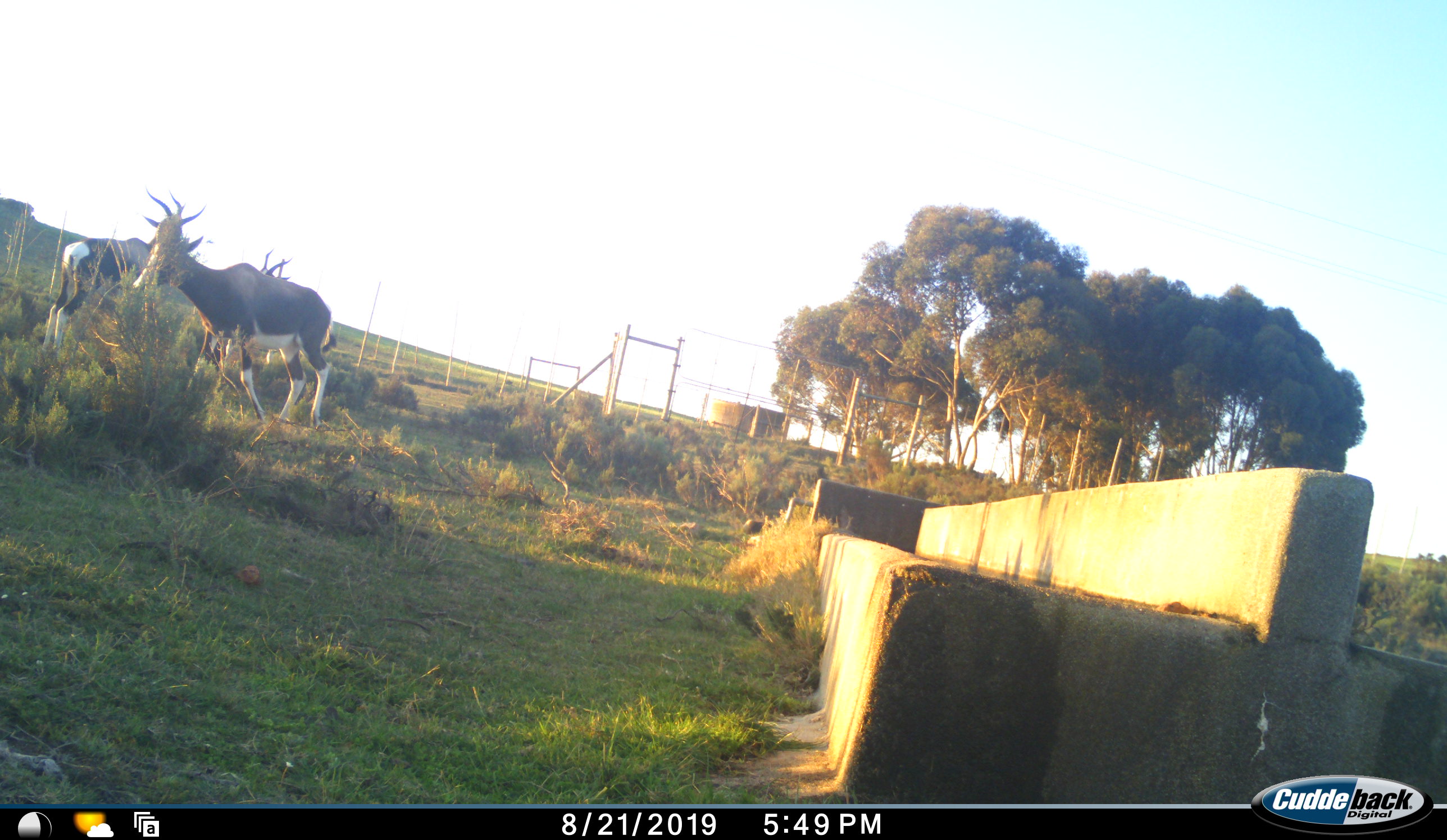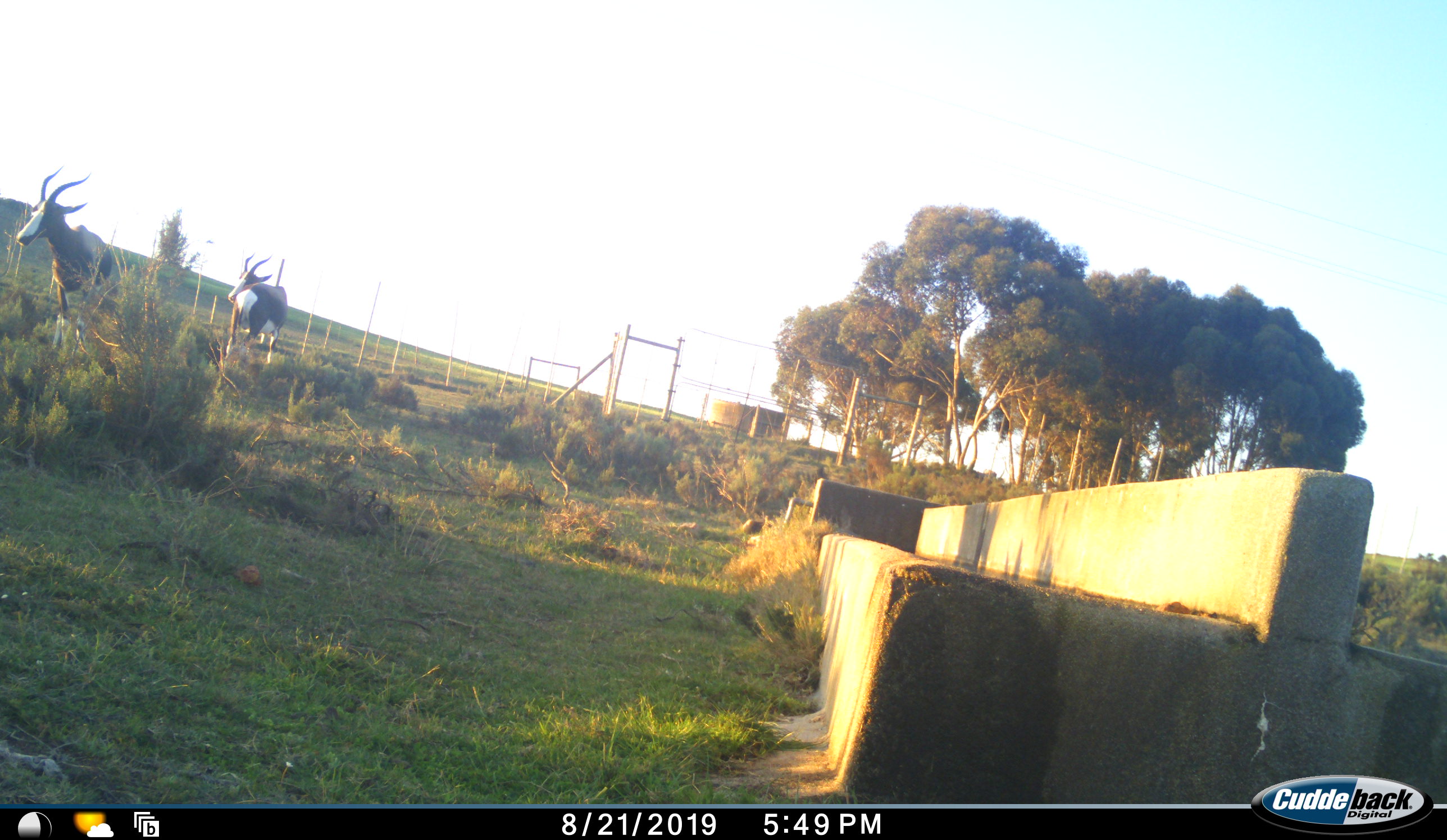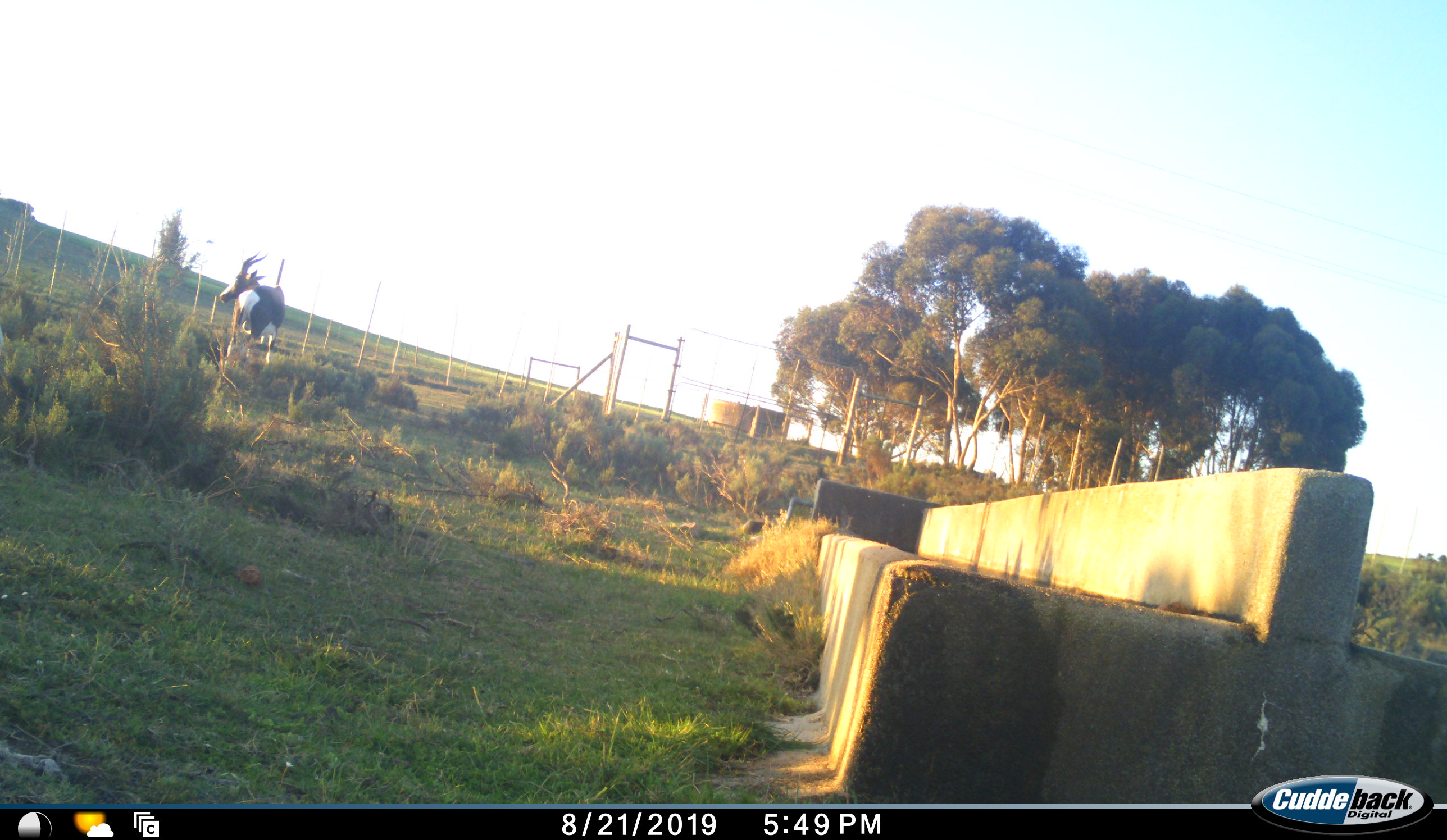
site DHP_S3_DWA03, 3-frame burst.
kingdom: Animalia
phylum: Chordata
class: Mammalia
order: Artiodactyla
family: Bovidae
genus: Damaliscus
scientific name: Damaliscus pygargus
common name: bontebok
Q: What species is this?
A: Bontebok (Damaliscus pygargus).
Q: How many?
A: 3.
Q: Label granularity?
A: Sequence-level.